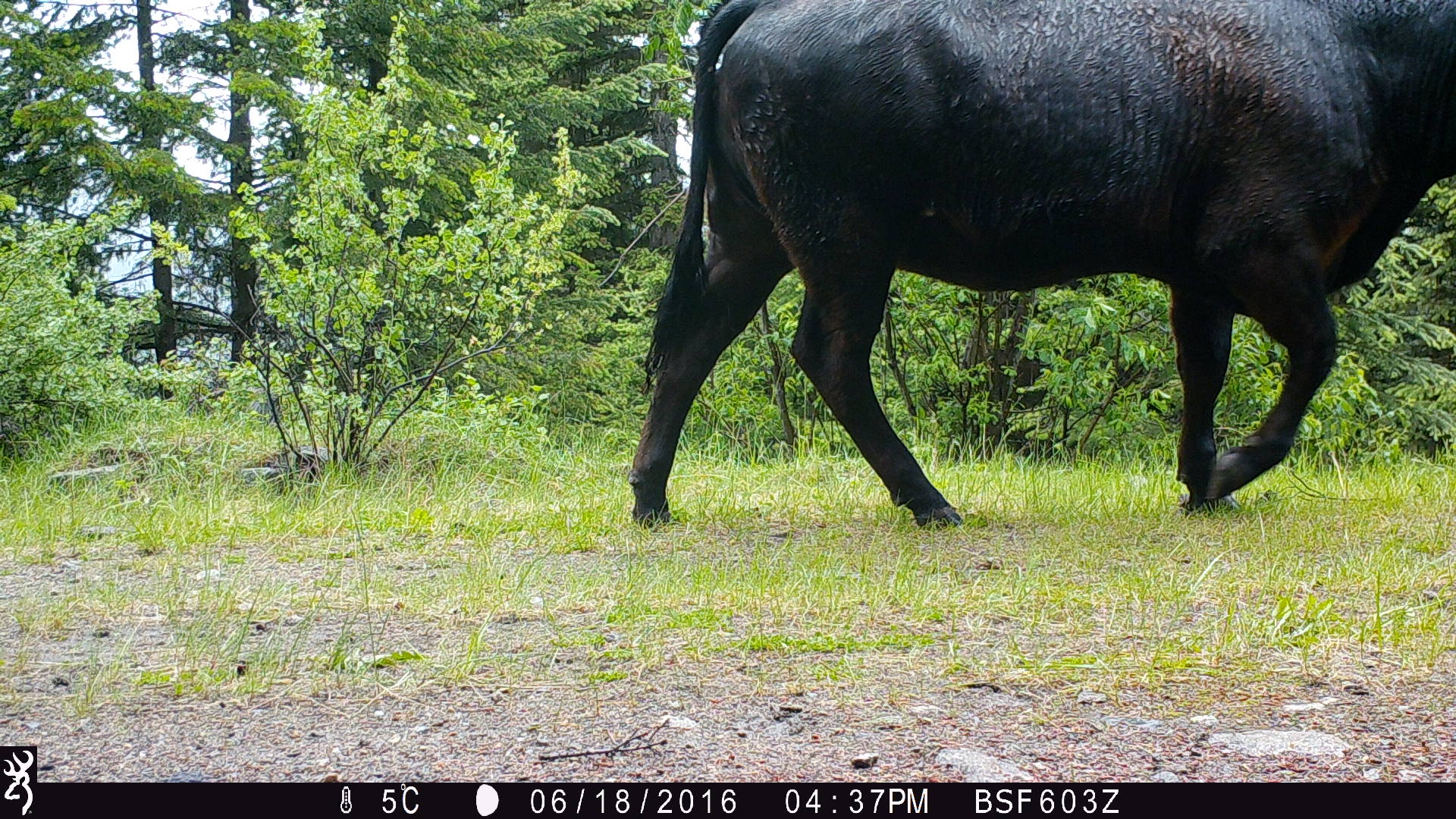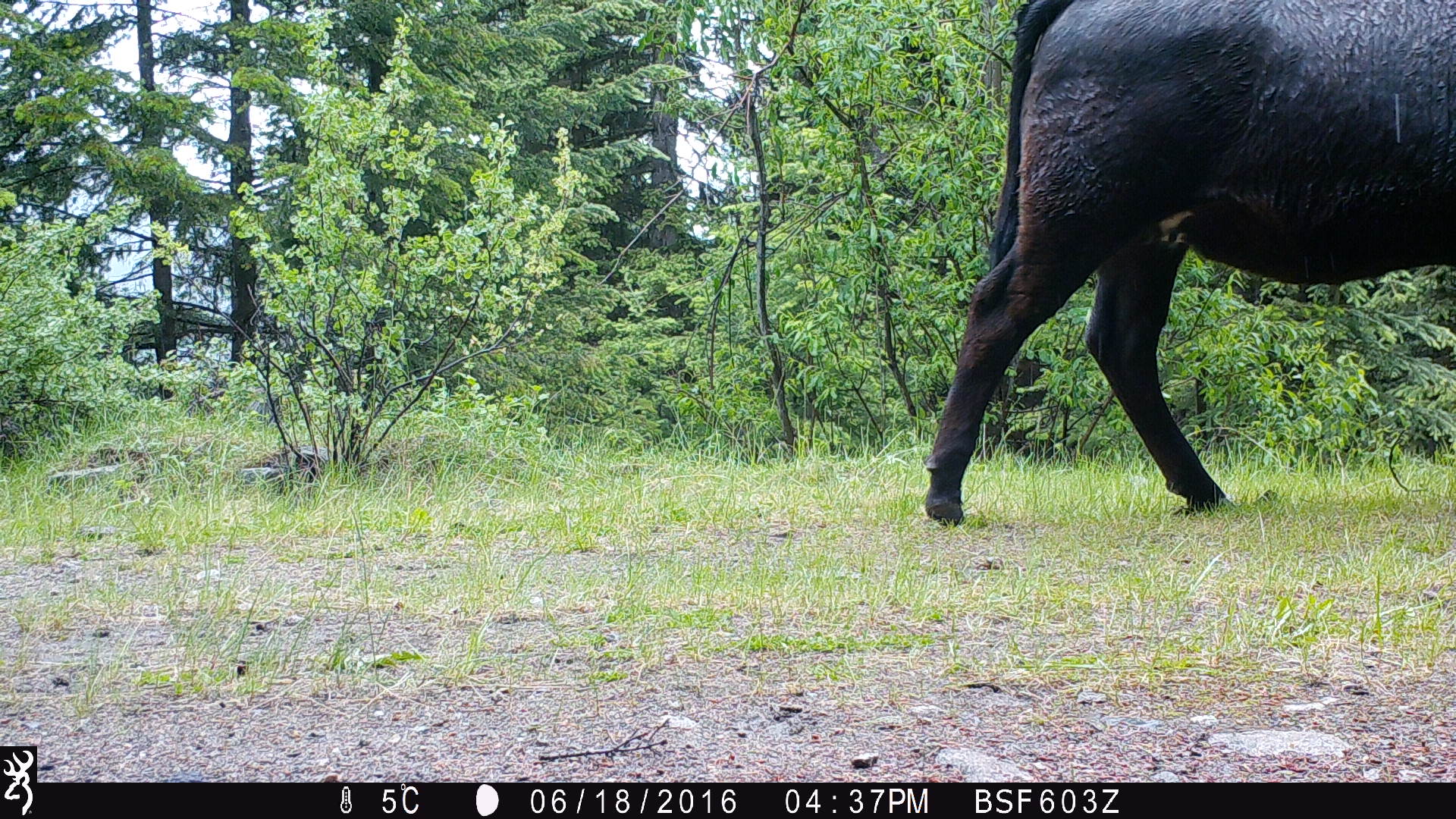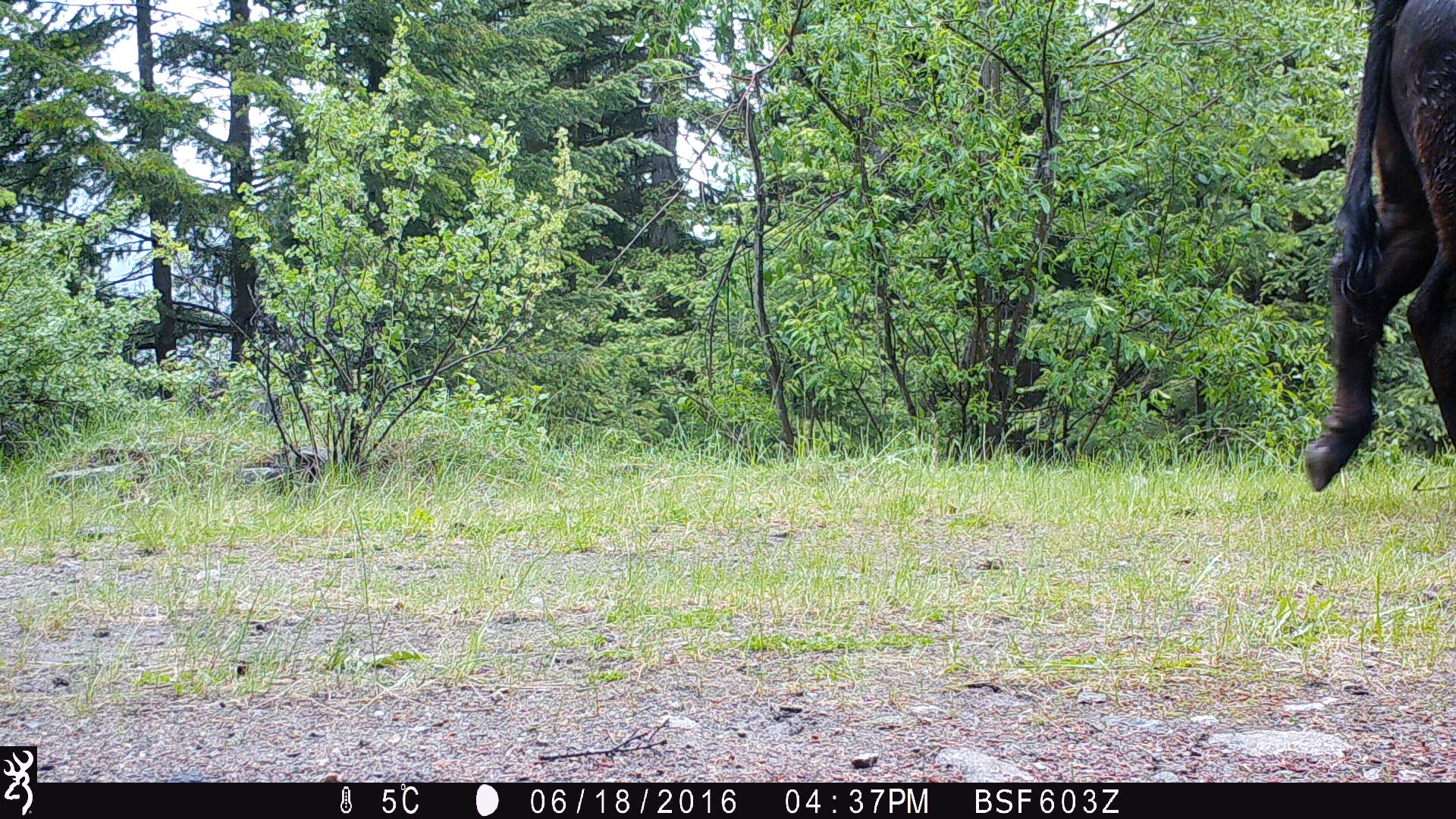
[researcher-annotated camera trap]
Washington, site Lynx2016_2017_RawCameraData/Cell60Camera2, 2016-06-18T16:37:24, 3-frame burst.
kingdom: Animalia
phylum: Chordata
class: Mammalia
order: Artiodactyla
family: Bovidae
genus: Bos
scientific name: Bos taurus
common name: domestic cattle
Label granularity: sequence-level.